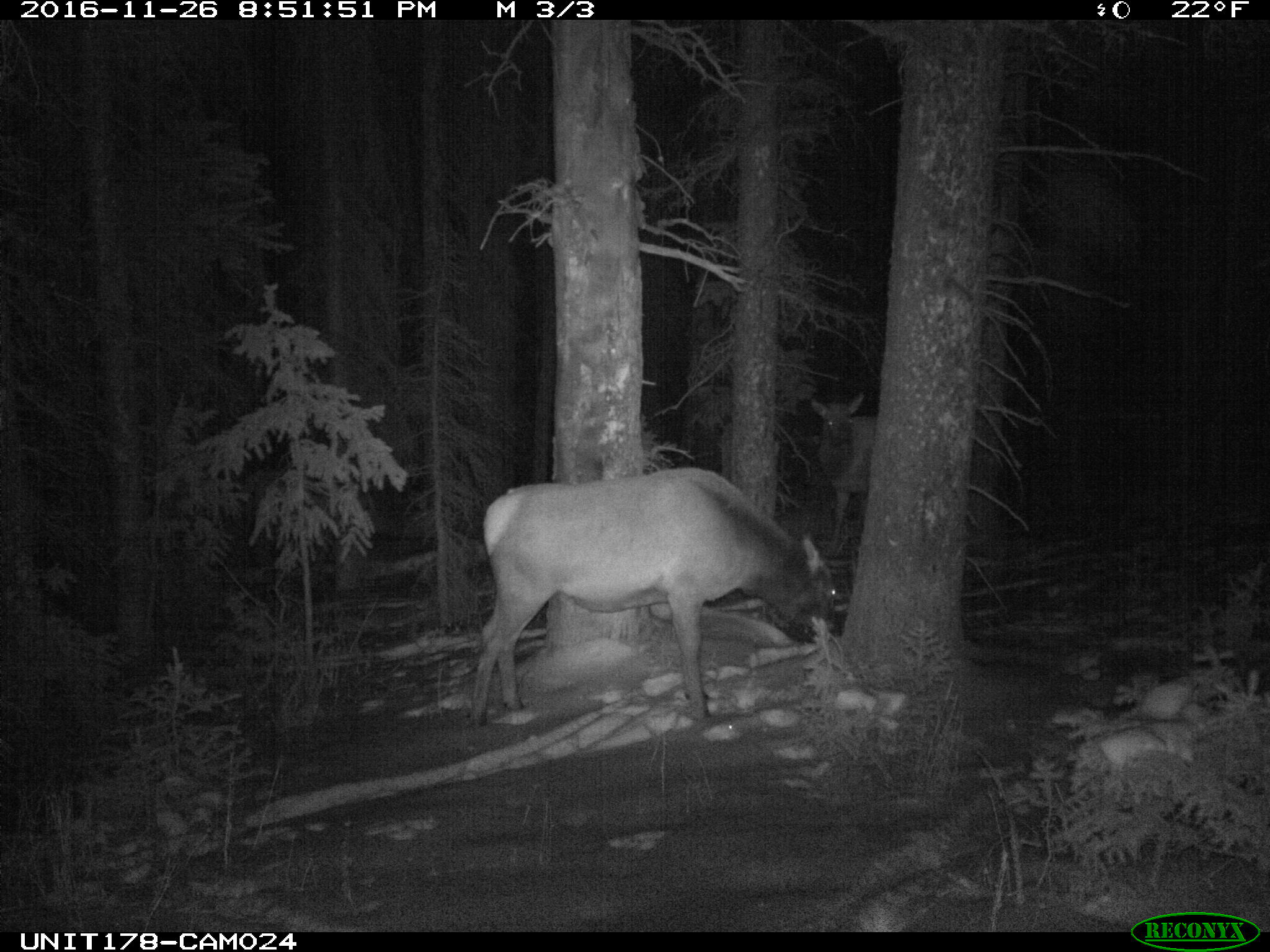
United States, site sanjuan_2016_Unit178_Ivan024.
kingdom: Animalia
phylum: Chordata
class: Mammalia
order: Artiodactyla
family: Cervidae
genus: Cervus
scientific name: Cervus elaphus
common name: red deer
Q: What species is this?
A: Cervus elaphus (red deer).